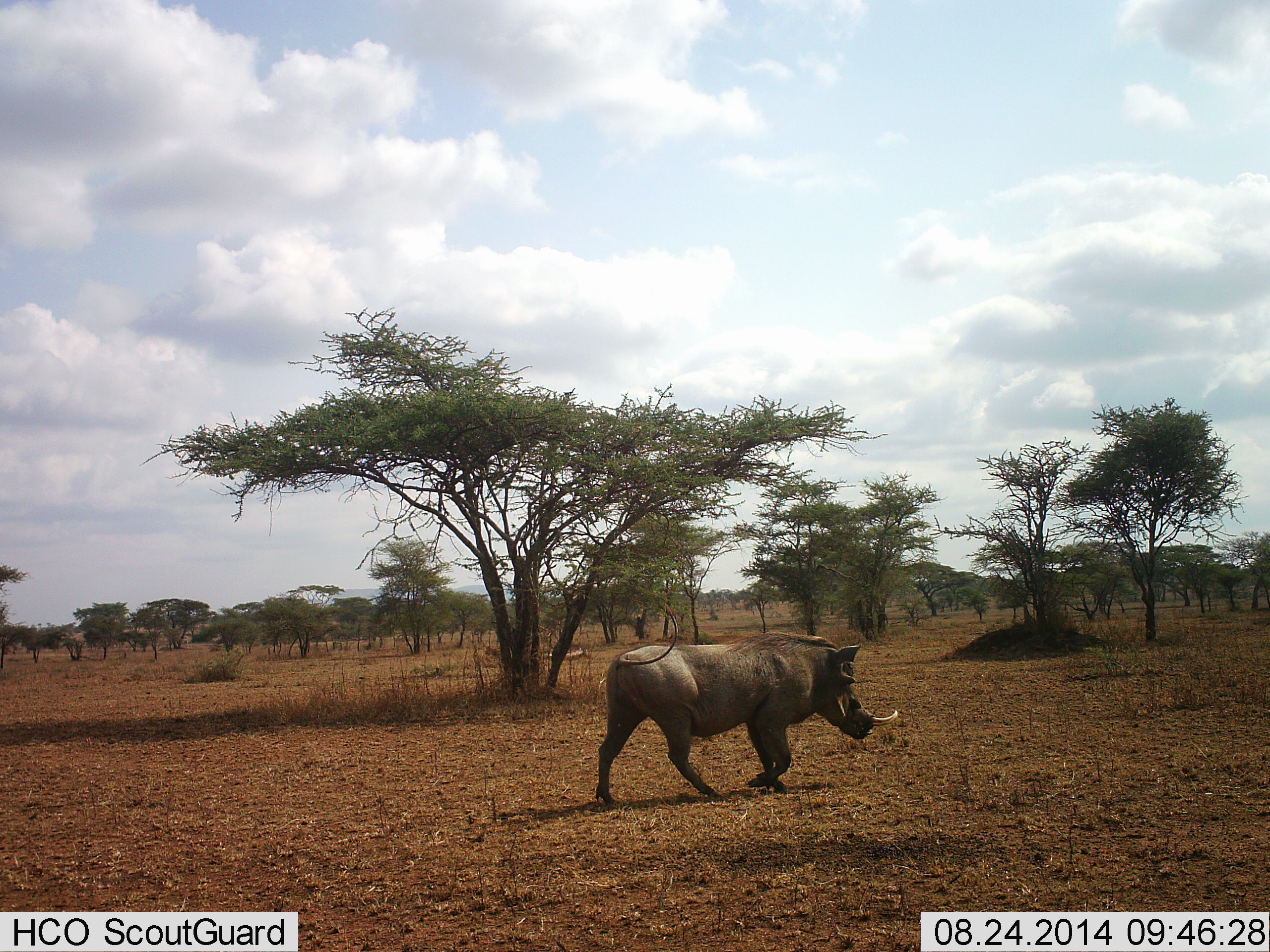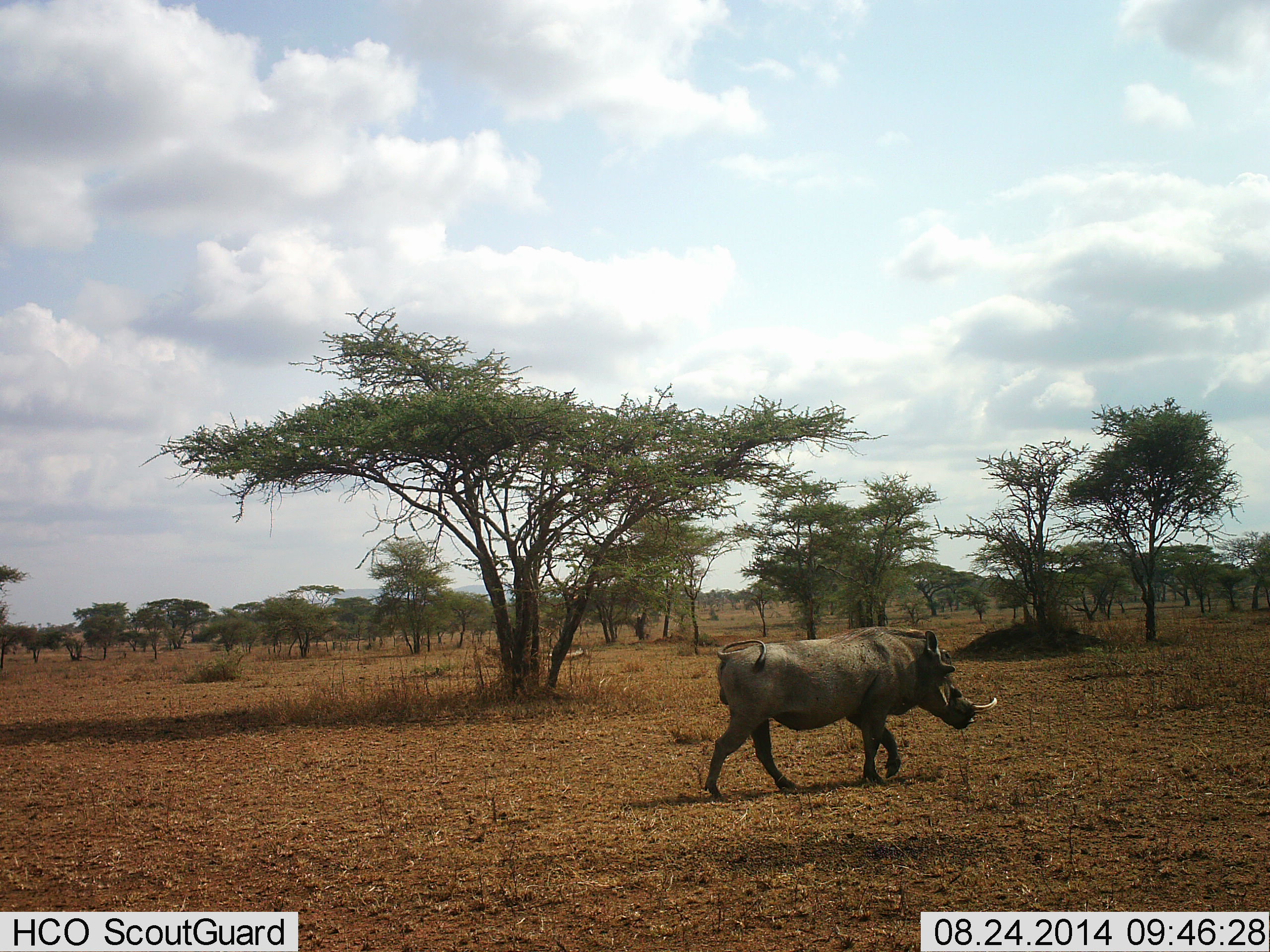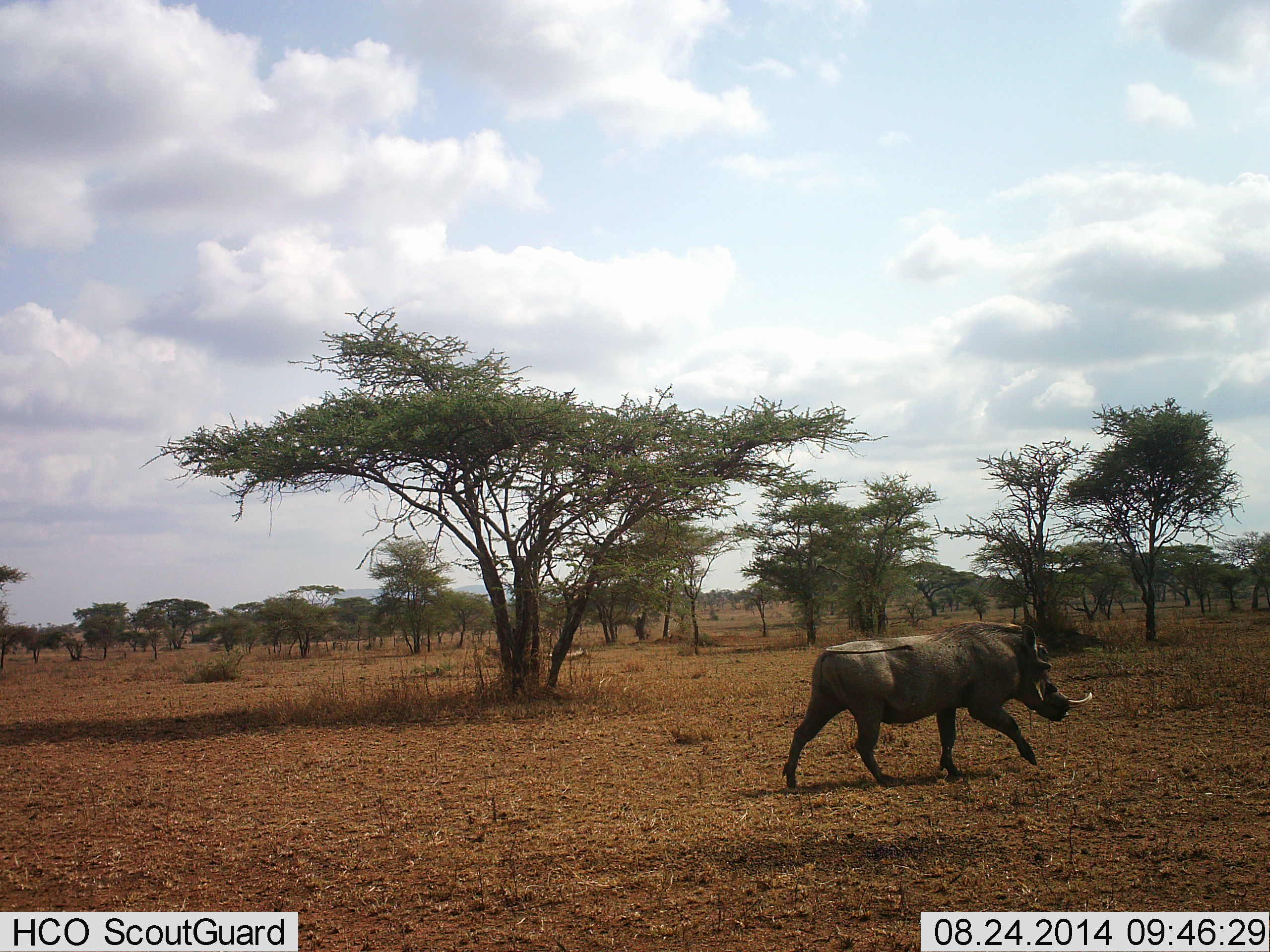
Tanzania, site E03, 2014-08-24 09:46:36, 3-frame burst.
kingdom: Animalia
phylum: Chordata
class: Mammalia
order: Artiodactyla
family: Suidae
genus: Phacochoerus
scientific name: Phacochoerus africanus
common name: warthog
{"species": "warthog (Phacochoerus africanus)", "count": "1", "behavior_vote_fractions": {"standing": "0%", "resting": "0%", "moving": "100%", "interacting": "0%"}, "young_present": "0%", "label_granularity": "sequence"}